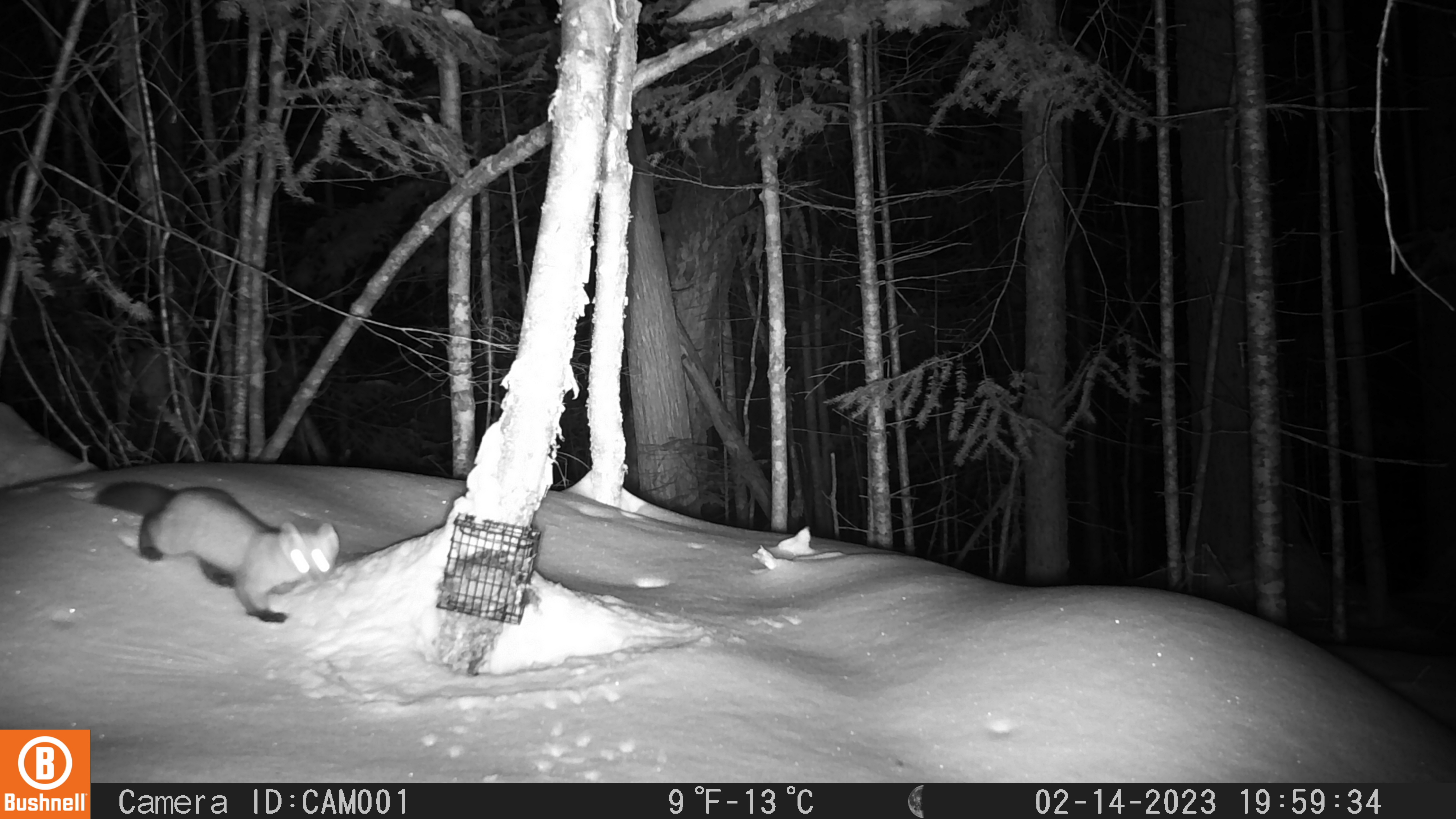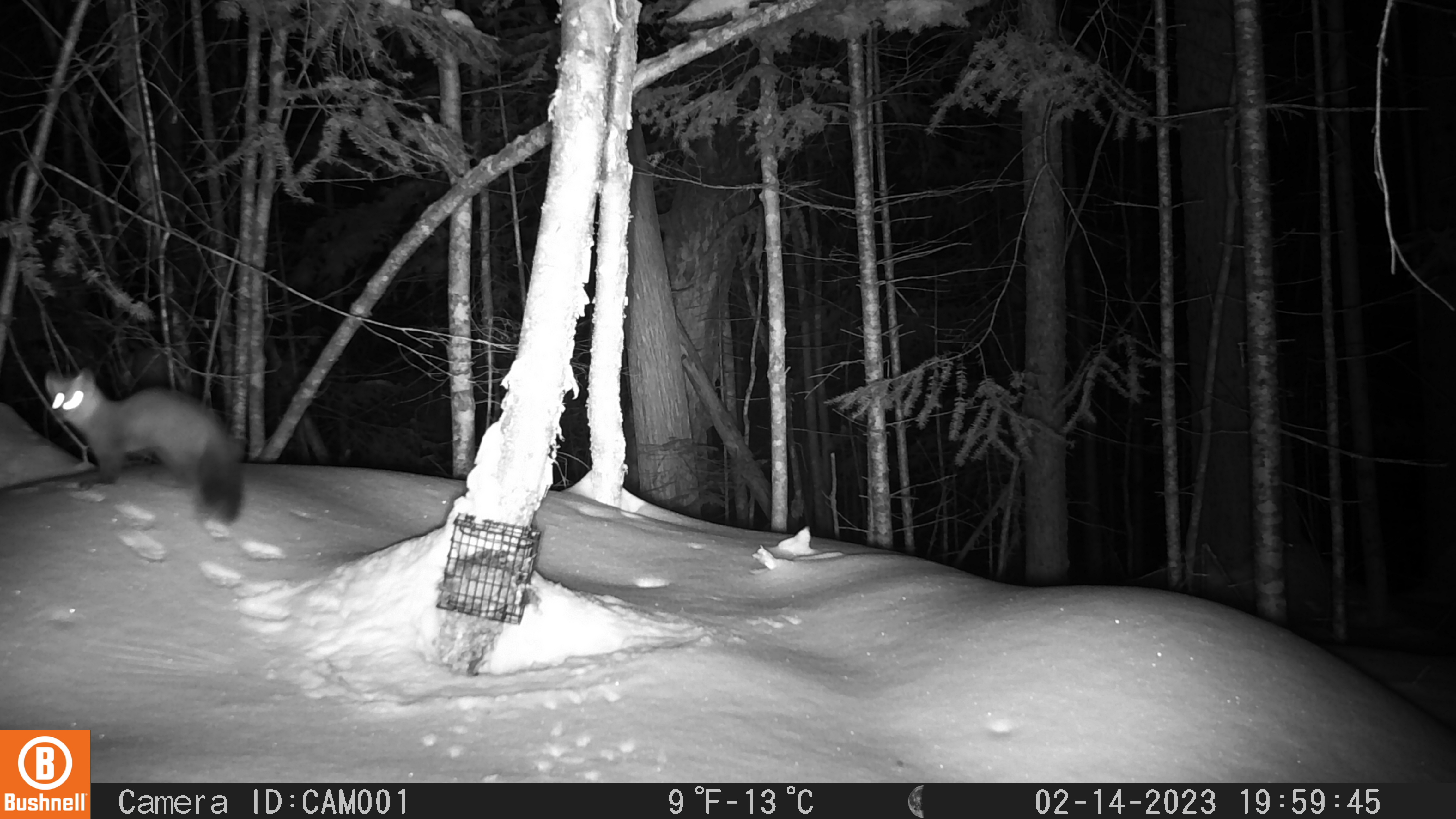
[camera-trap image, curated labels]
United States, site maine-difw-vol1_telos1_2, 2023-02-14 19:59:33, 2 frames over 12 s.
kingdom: Animalia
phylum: Chordata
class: Mammalia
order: Carnivora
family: Mustelidae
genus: Martes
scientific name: Martes americana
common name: american marten